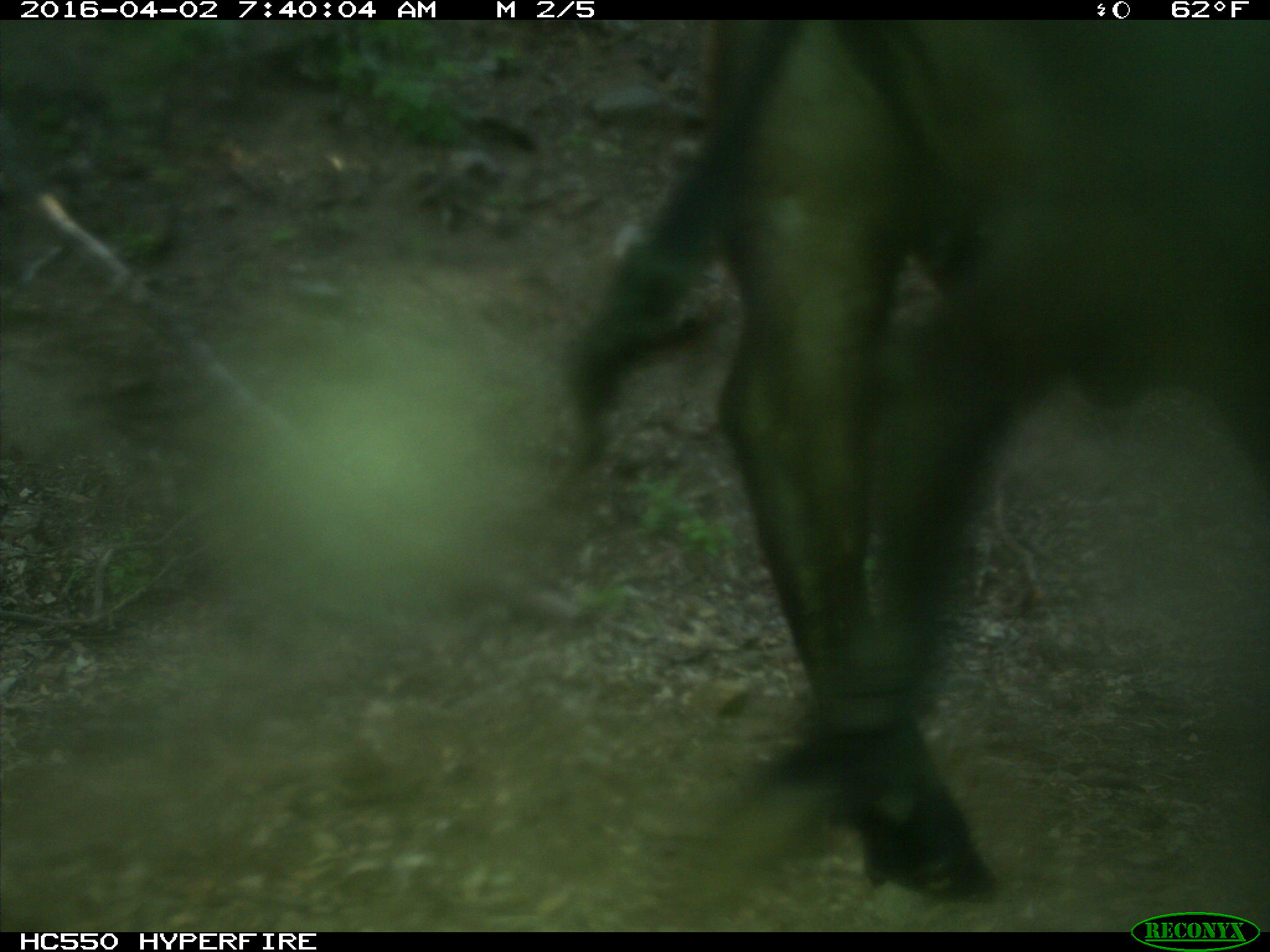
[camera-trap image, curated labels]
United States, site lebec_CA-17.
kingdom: Animalia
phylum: Chordata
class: Mammalia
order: Artiodactyla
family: Bovidae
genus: Bos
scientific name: Bos taurus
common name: domestic cow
Bos taurus (domestic cow).